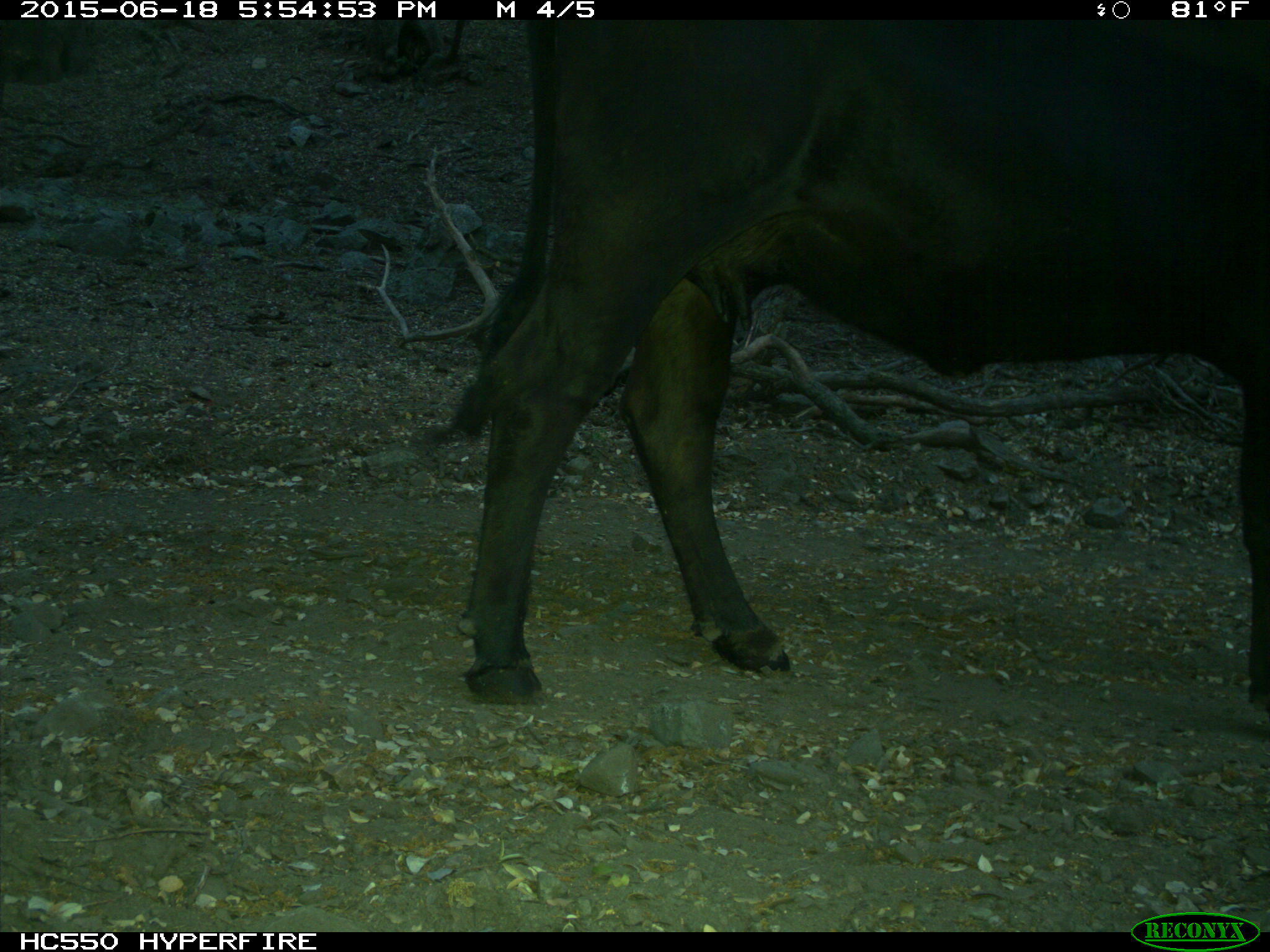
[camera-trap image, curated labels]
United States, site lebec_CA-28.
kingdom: Animalia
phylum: Chordata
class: Mammalia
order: Artiodactyla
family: Bovidae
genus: Bos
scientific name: Bos taurus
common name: domestic cow